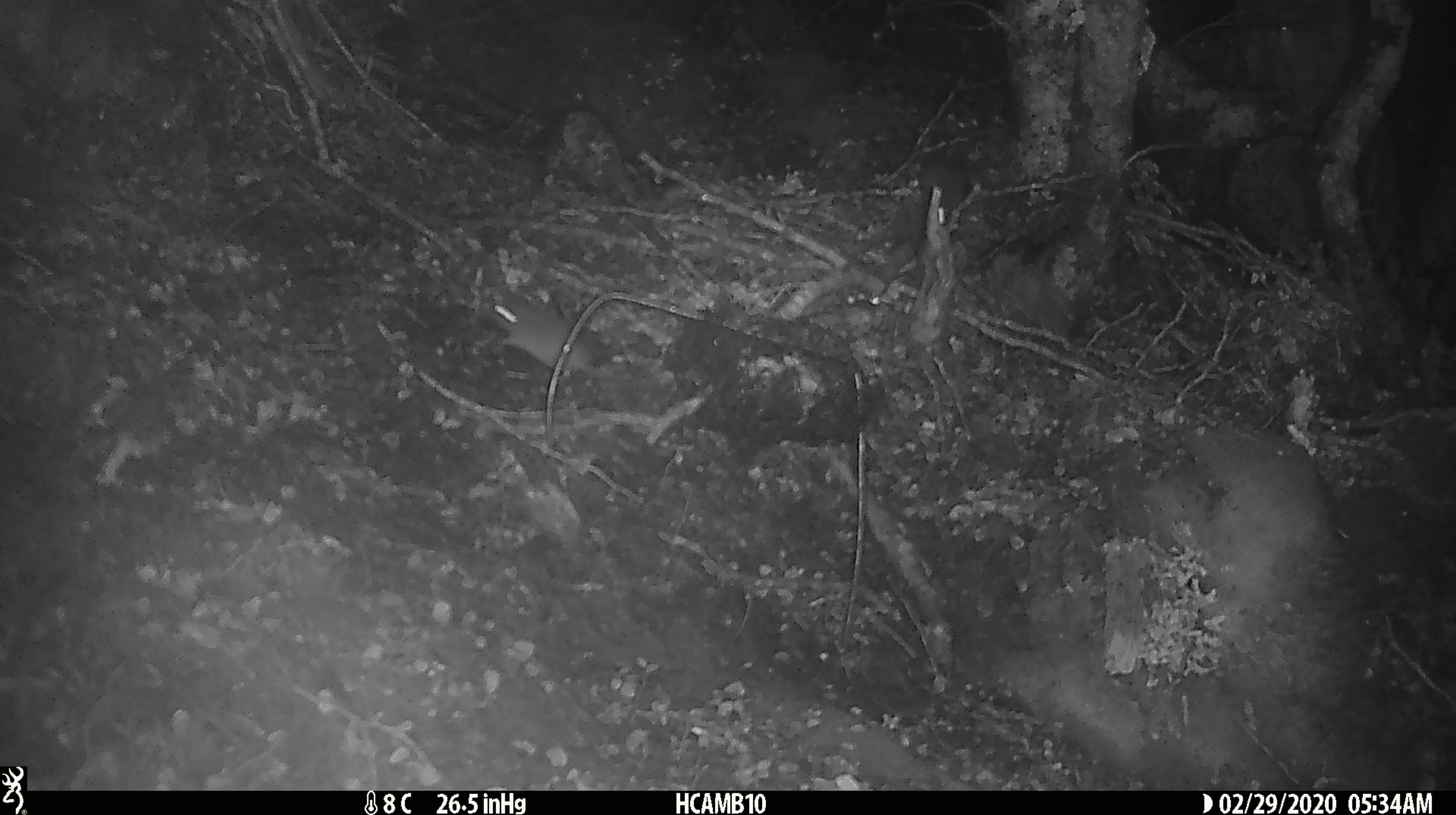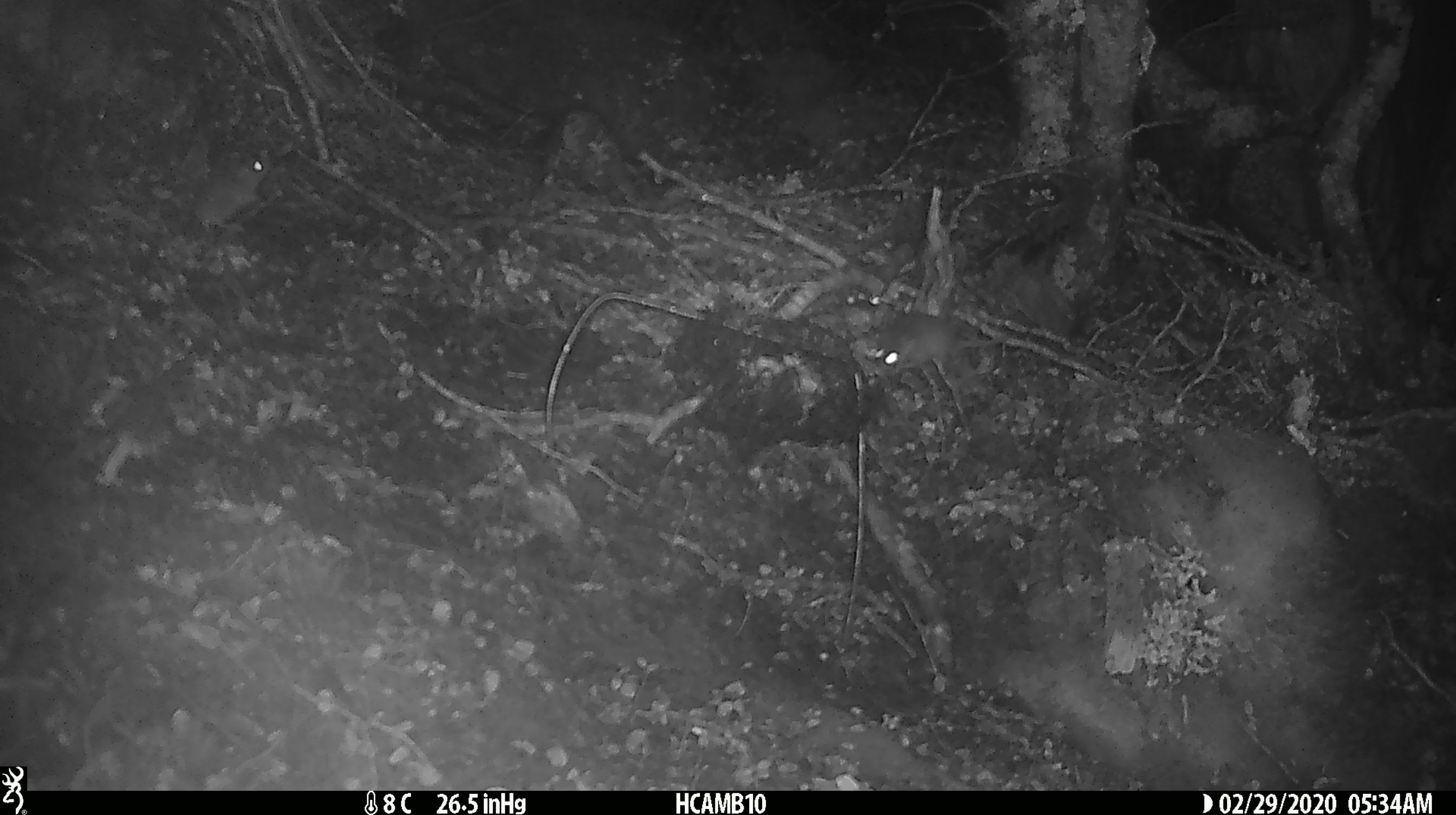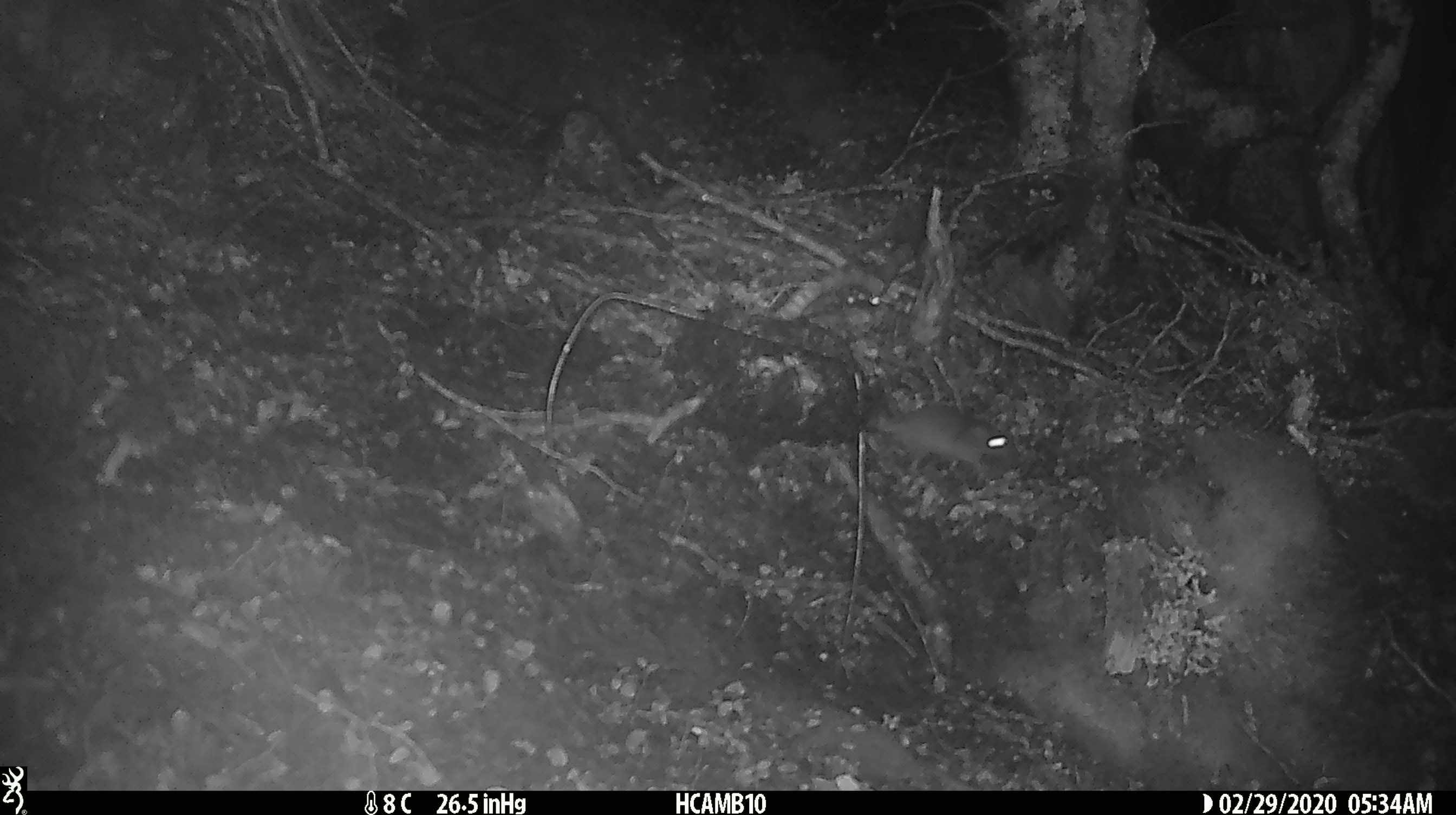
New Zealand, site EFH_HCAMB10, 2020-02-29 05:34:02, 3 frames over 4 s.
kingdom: Animalia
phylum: Chordata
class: Mammalia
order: Rodentia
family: Muridae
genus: Mus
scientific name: Mus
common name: mouse